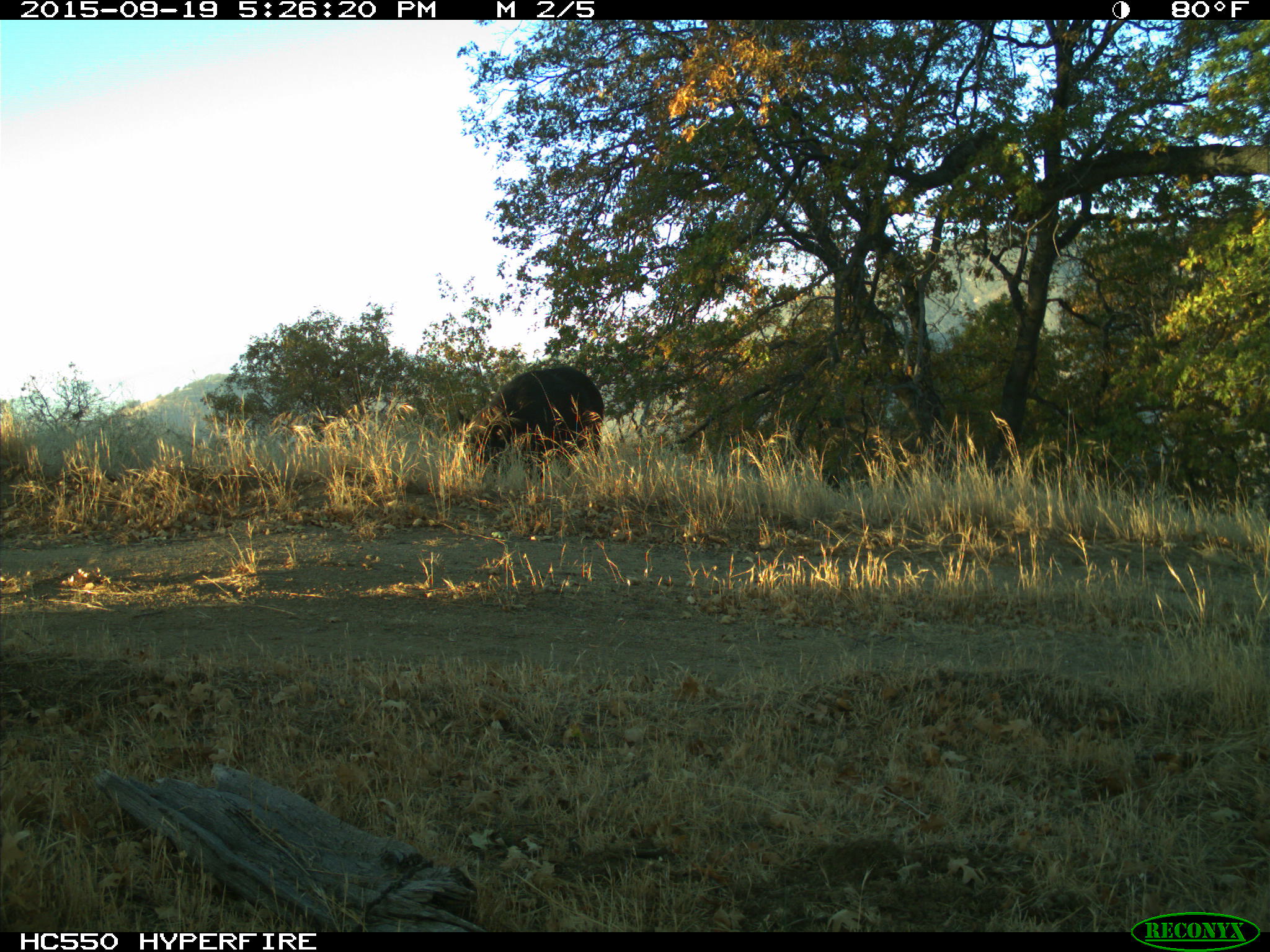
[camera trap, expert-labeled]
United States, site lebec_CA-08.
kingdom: Animalia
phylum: Chordata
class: Mammalia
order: Artiodactyla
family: Suidae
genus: Sus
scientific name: Sus scrofa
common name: wild boar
Sus scrofa (wild boar).